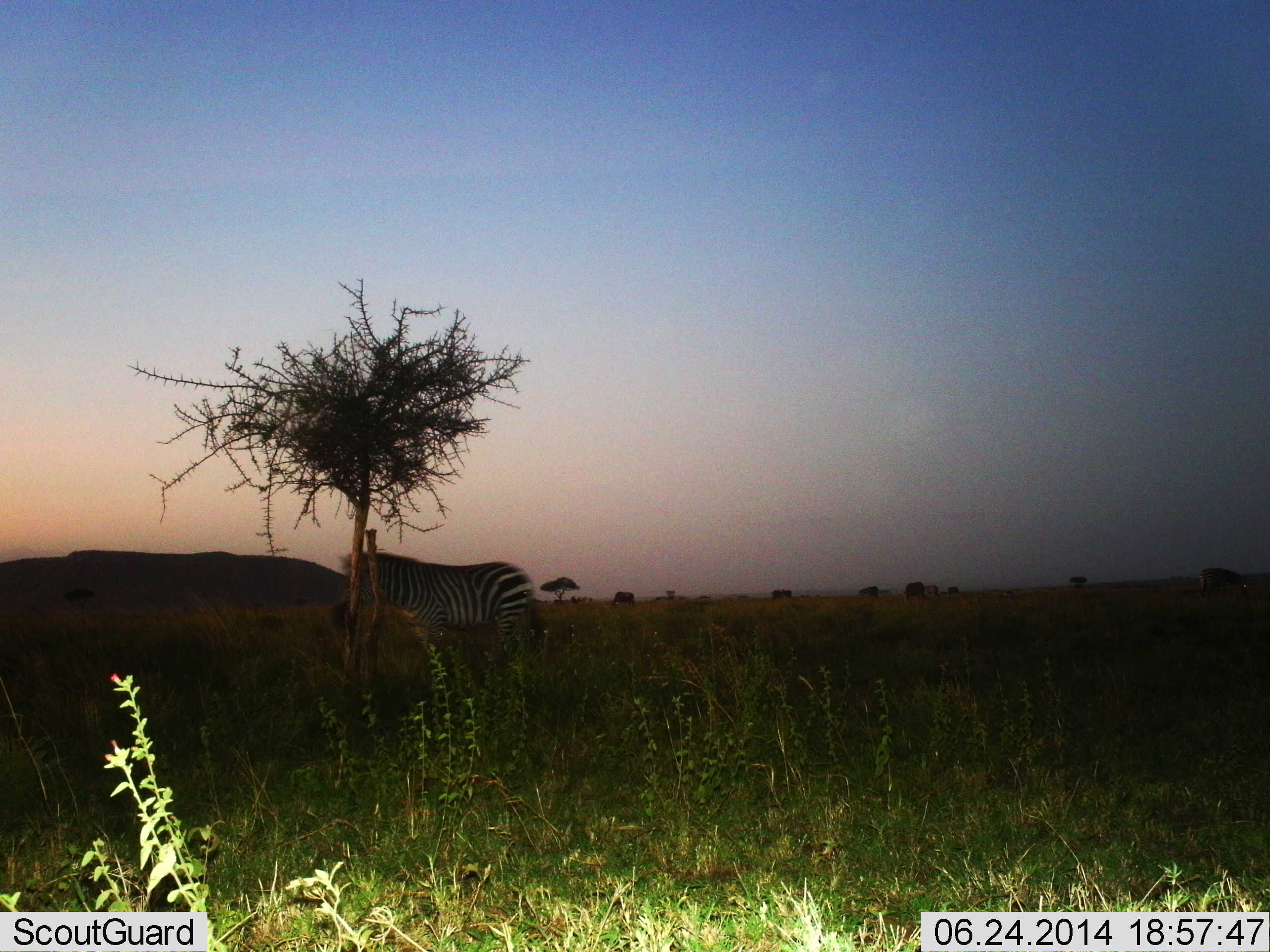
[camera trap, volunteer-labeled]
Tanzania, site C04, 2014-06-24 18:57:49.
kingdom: Animalia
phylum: Chordata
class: Mammalia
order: Perissodactyla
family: Equidae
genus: Equus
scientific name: Equus quagga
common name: plains zebra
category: zebra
Zebra (plains zebra) (Equus quagga), count 1. Behavior (volunteer vote fractions): standing 90%, resting 0%, moving 10%, interacting 0%. Young present (vote fraction): 0%. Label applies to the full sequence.